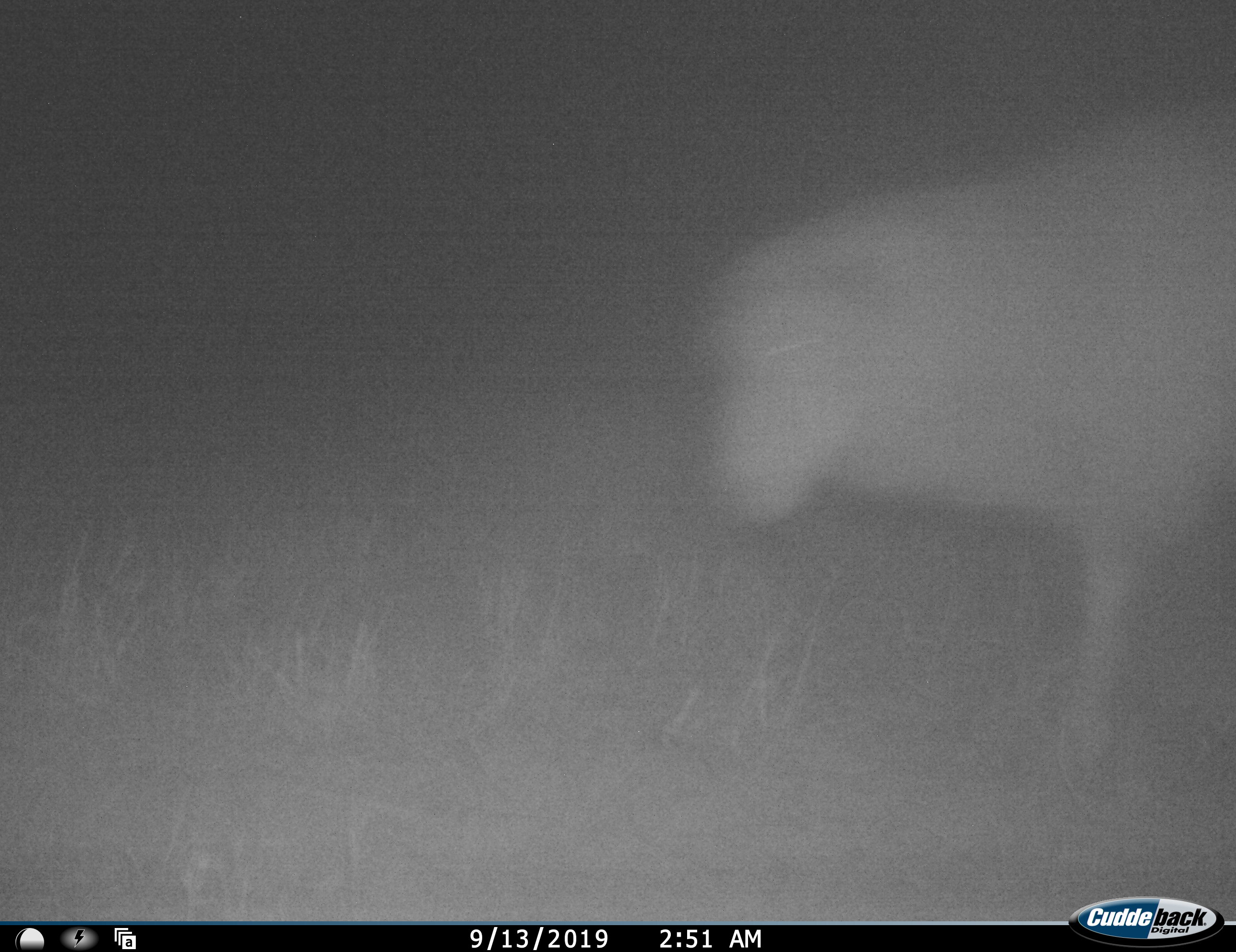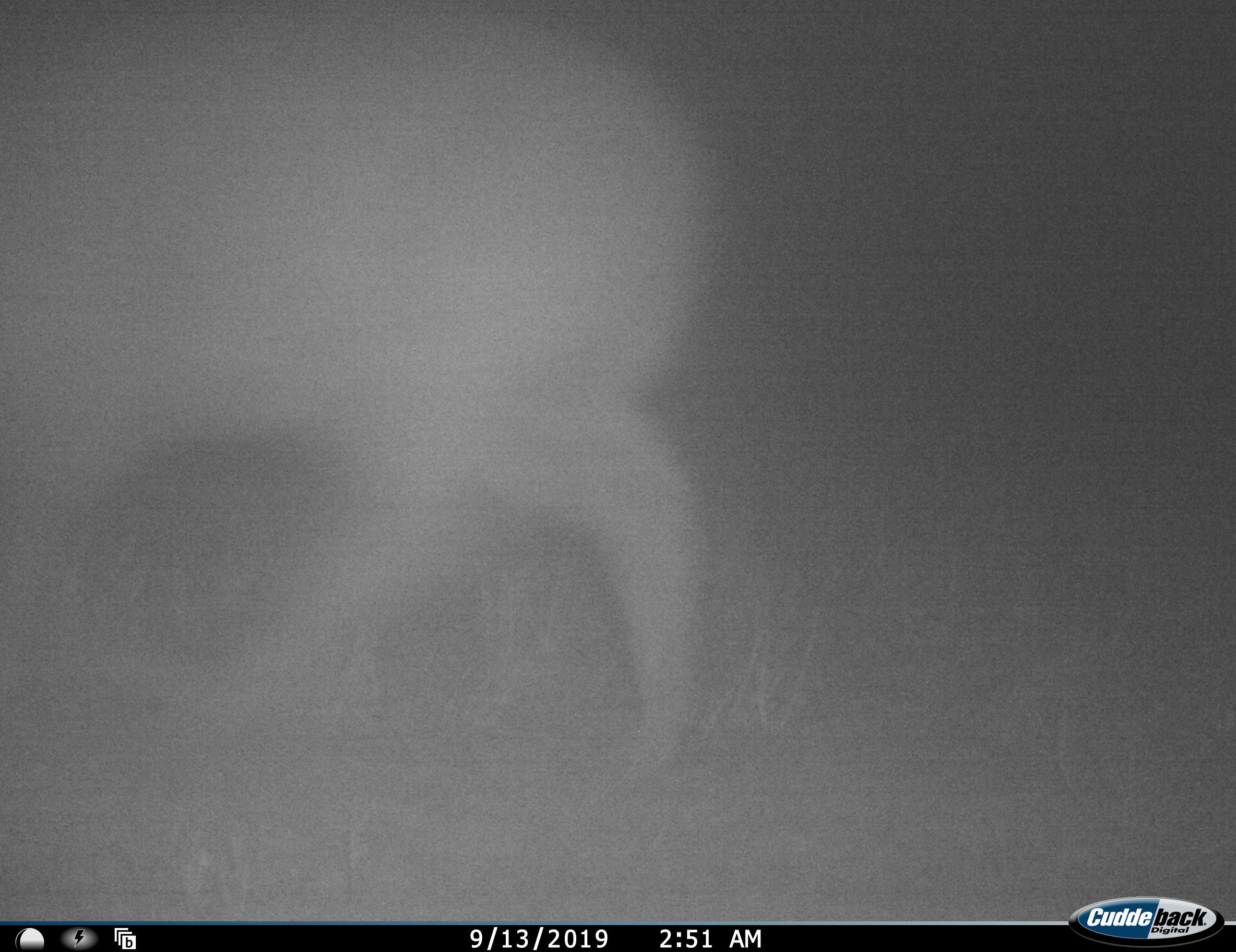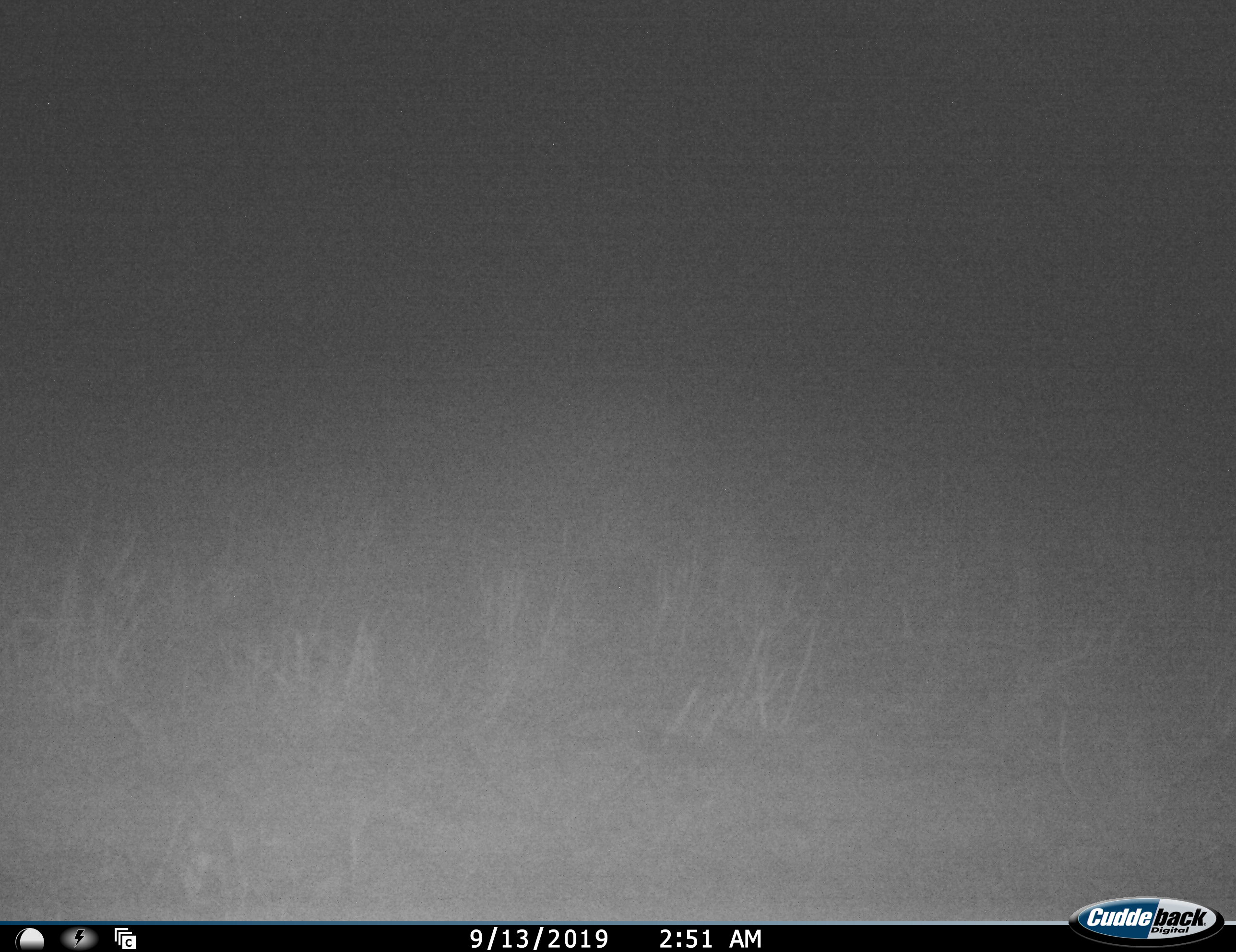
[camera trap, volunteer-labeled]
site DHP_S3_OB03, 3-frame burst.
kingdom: Animalia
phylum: Chordata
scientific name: Vertebrata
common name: domestic animal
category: domesticanimal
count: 1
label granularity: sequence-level